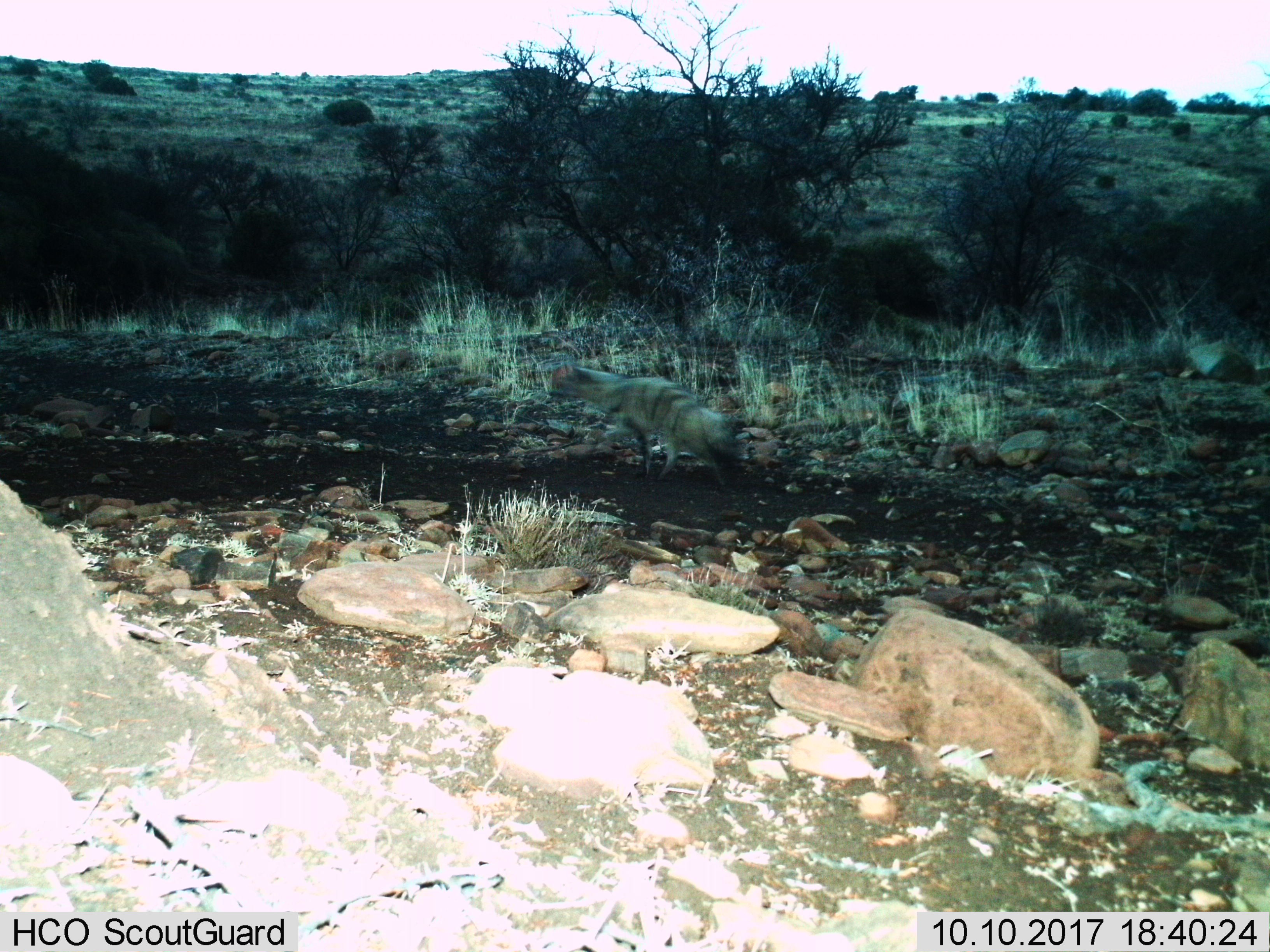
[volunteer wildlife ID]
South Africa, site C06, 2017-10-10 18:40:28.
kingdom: Animalia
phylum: Chordata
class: Mammalia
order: Carnivora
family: Hyaenidae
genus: Proteles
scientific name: Proteles cristatus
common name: aardwolf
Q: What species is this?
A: Aardwolf (Proteles cristatus).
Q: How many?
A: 1.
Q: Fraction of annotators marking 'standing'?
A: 0%.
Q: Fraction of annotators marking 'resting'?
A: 0%.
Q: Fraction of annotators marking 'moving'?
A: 100%.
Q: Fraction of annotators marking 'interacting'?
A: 0%.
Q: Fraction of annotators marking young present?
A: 0%.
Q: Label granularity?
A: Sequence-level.